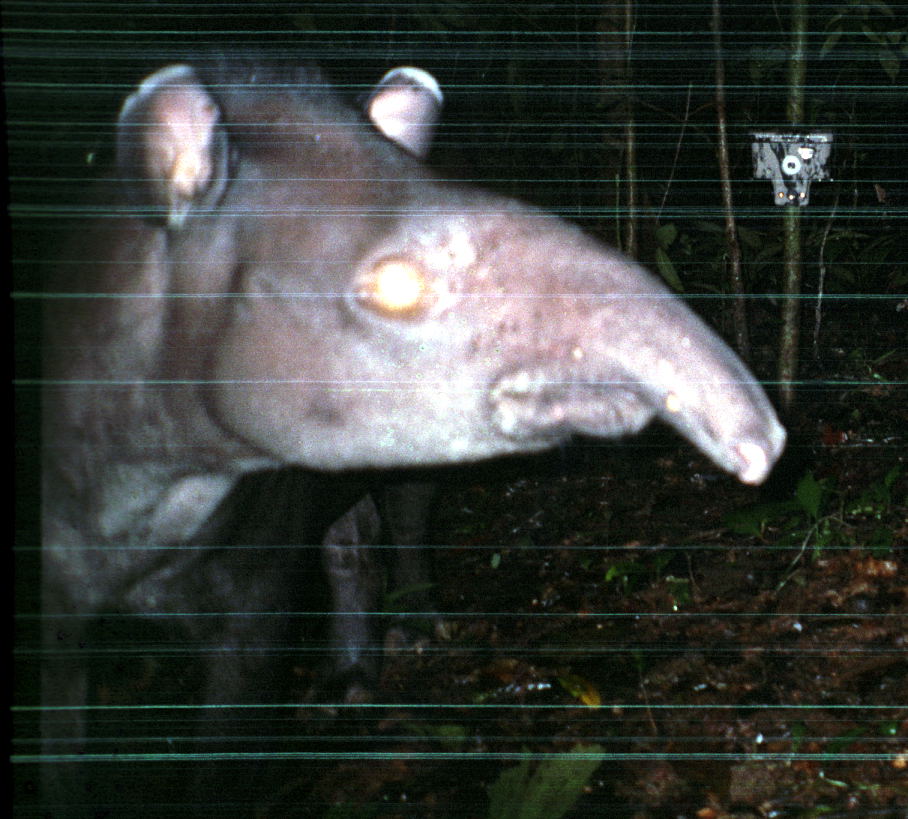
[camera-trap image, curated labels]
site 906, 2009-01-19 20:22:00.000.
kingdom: Animalia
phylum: Chordata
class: Mammalia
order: Perissodactyla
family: Tapiridae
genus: Tapirus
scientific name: Tapirus terrestris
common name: south american tapir